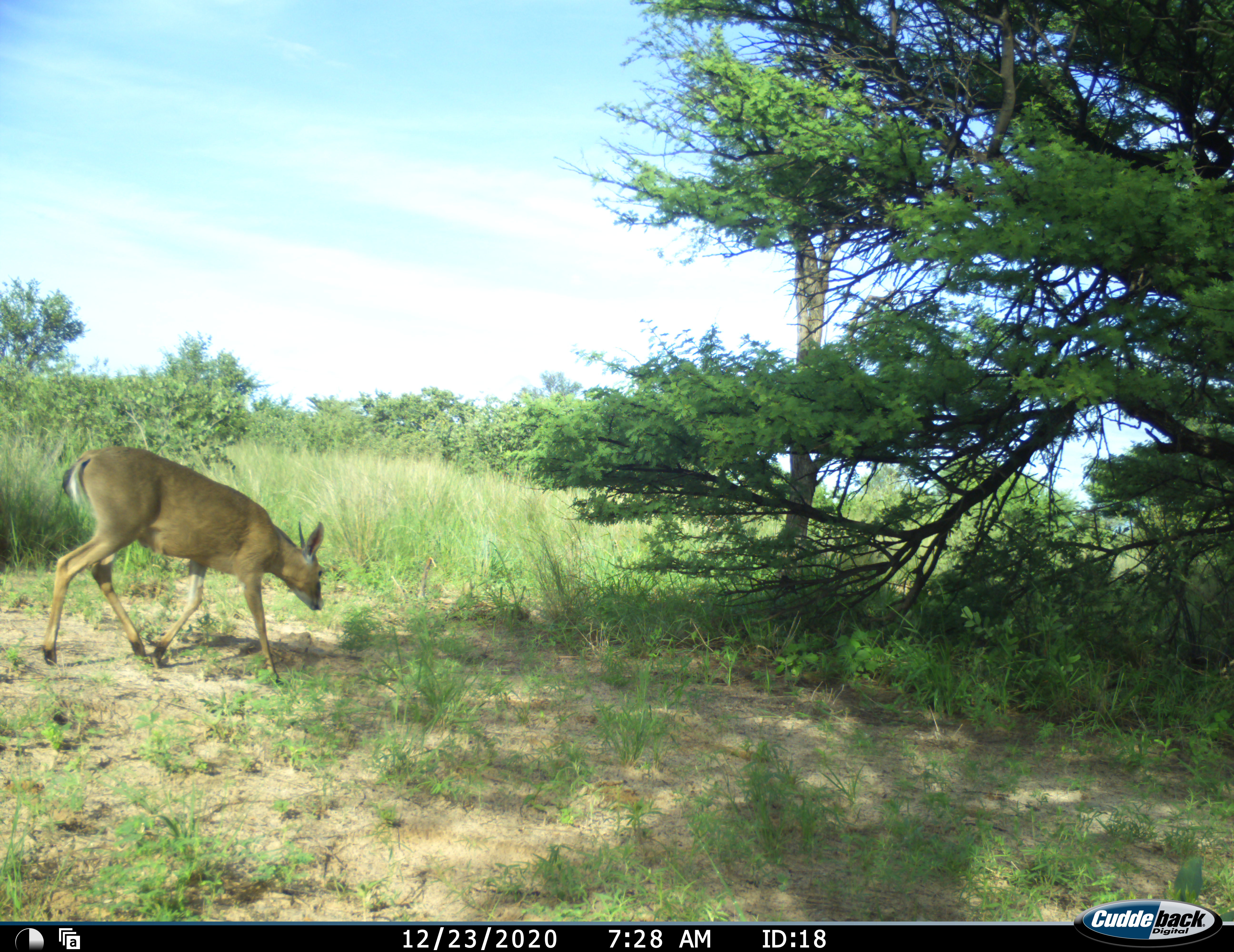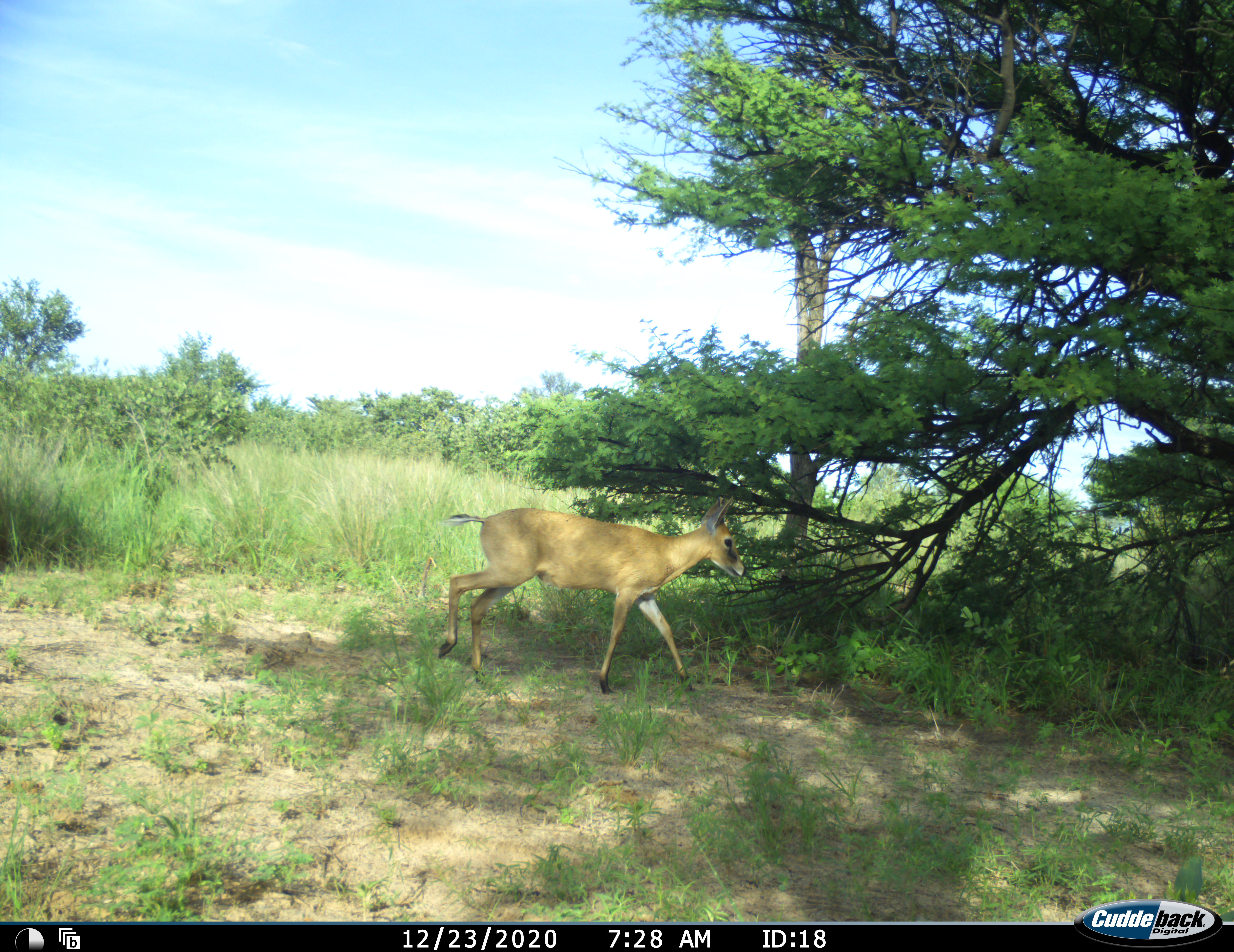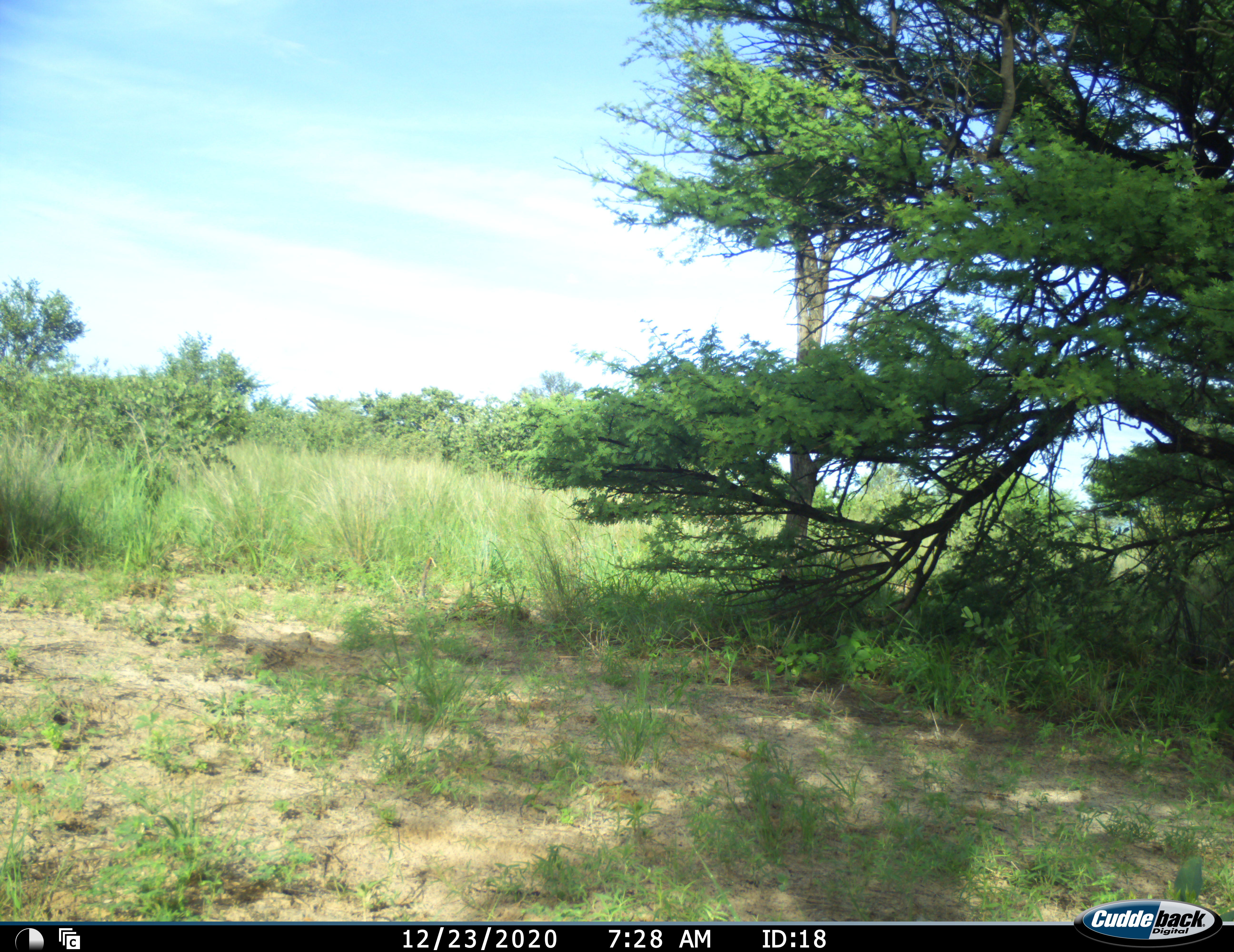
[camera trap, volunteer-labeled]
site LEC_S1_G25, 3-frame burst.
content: unidentified animal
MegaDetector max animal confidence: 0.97